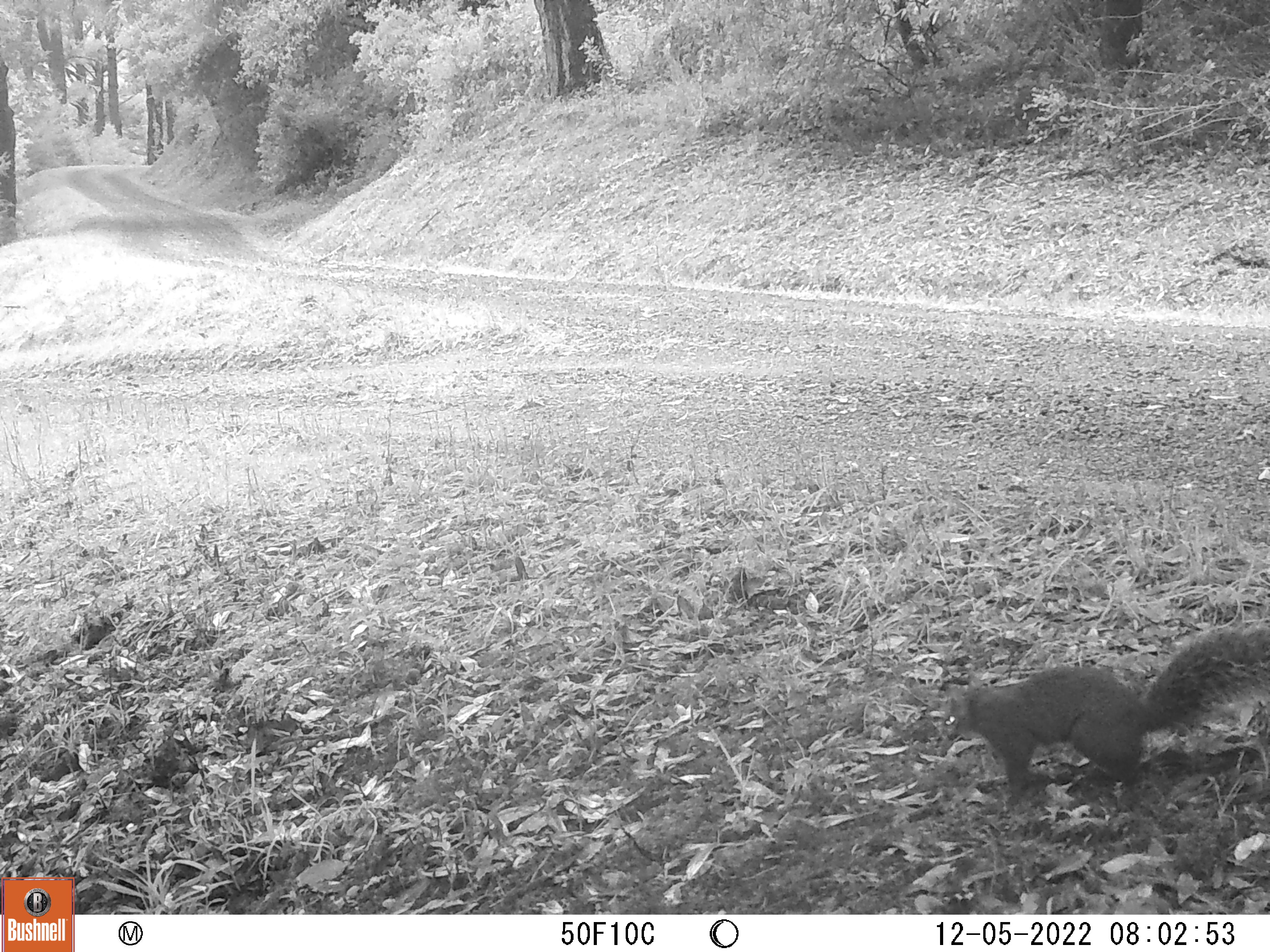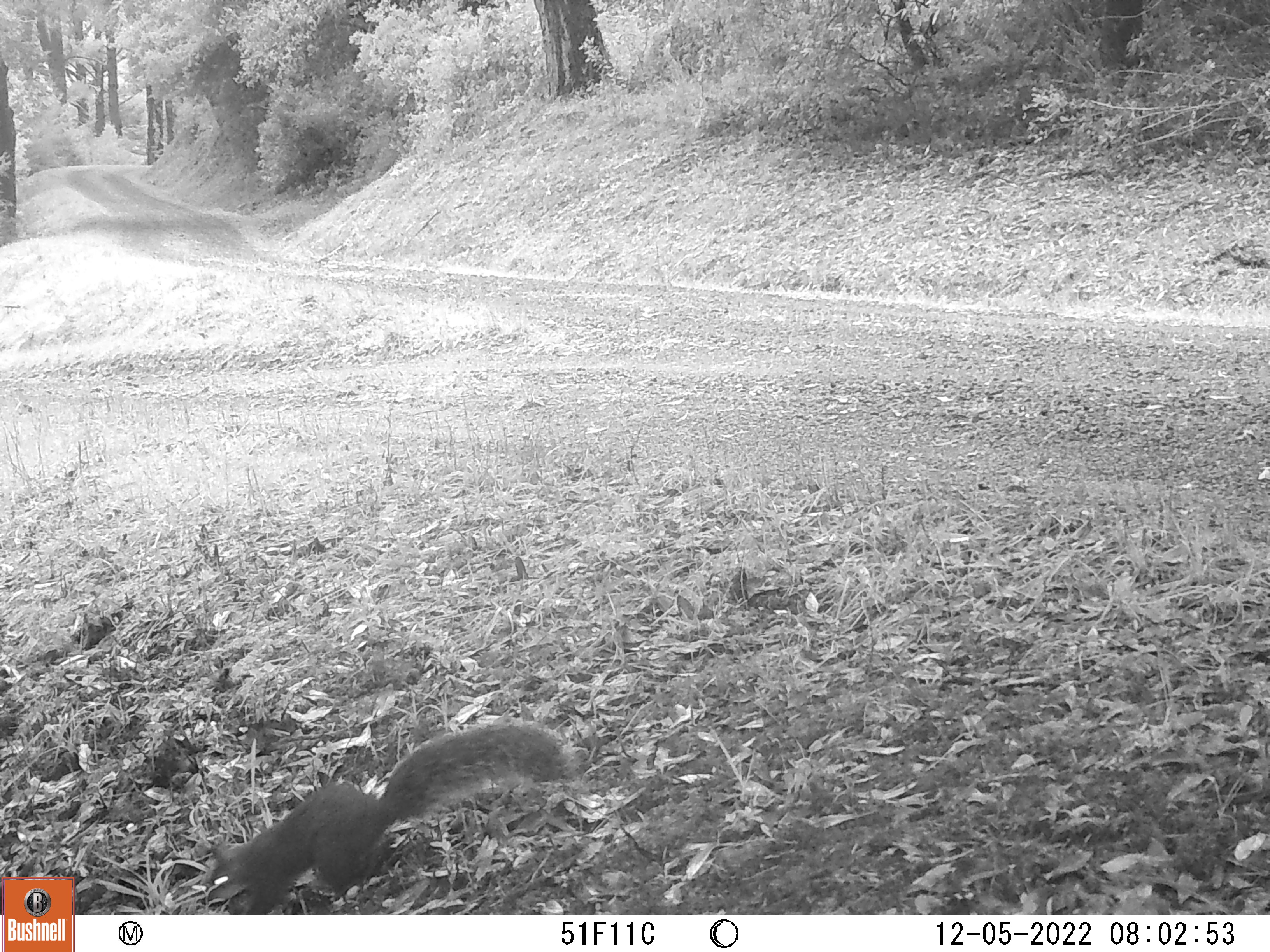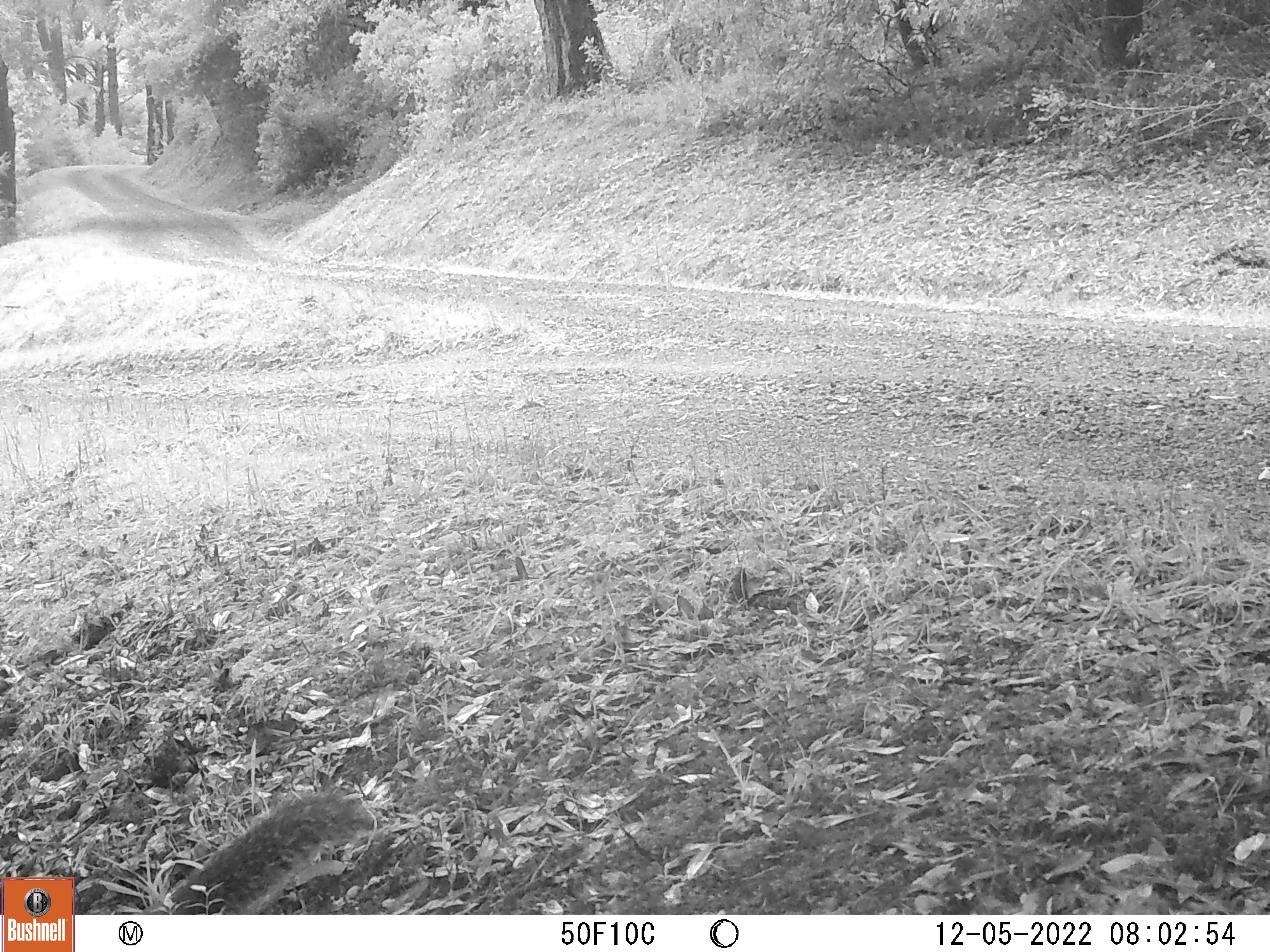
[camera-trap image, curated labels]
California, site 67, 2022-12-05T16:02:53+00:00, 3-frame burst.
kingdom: Animalia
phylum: Chordata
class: Mammalia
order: Rodentia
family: Sciuridae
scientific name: Sciuridae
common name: squirrel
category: unknown squirrel